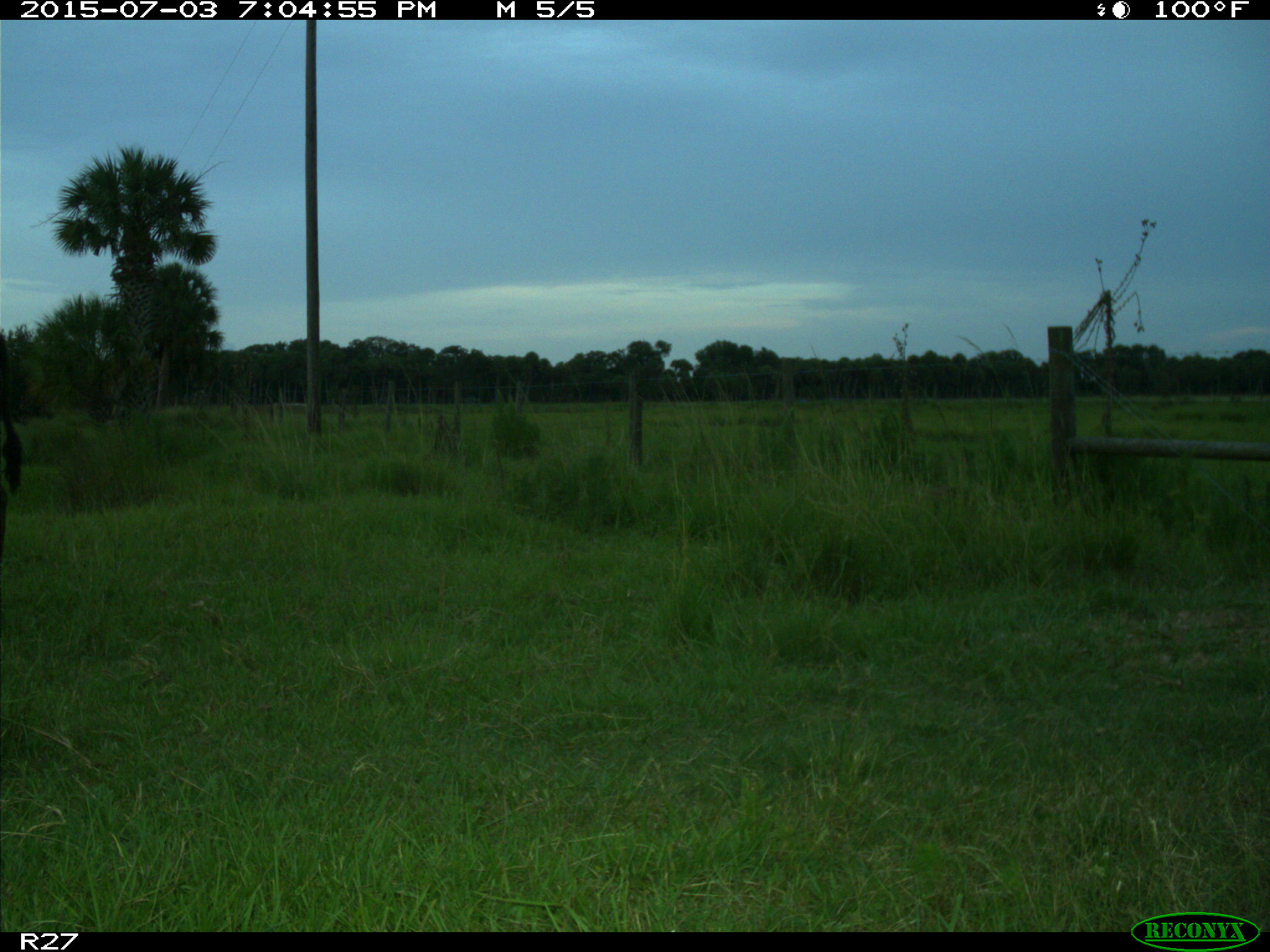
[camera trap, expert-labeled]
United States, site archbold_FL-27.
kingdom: Animalia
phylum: Chordata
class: Mammalia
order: Artiodactyla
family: Bovidae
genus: Bos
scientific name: Bos taurus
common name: domestic cow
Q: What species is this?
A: Bos taurus (domestic cow).